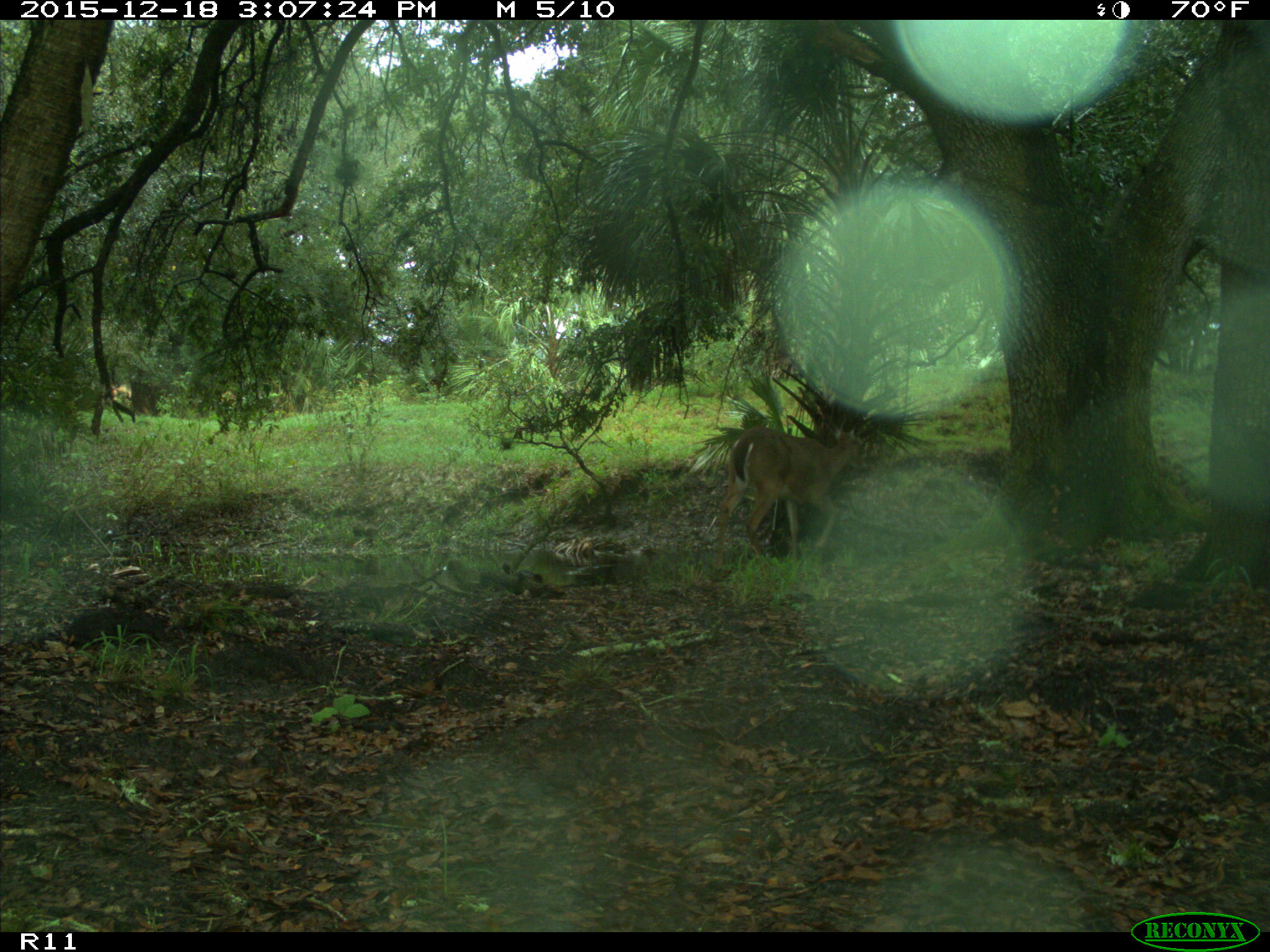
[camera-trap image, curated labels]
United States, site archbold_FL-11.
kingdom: Animalia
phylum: Chordata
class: Mammalia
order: Artiodactyla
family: Cervidae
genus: Odocoileus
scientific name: Odocoileus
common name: deer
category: unidentified deer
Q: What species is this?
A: Unidentified deer (deer) (Odocoileus).